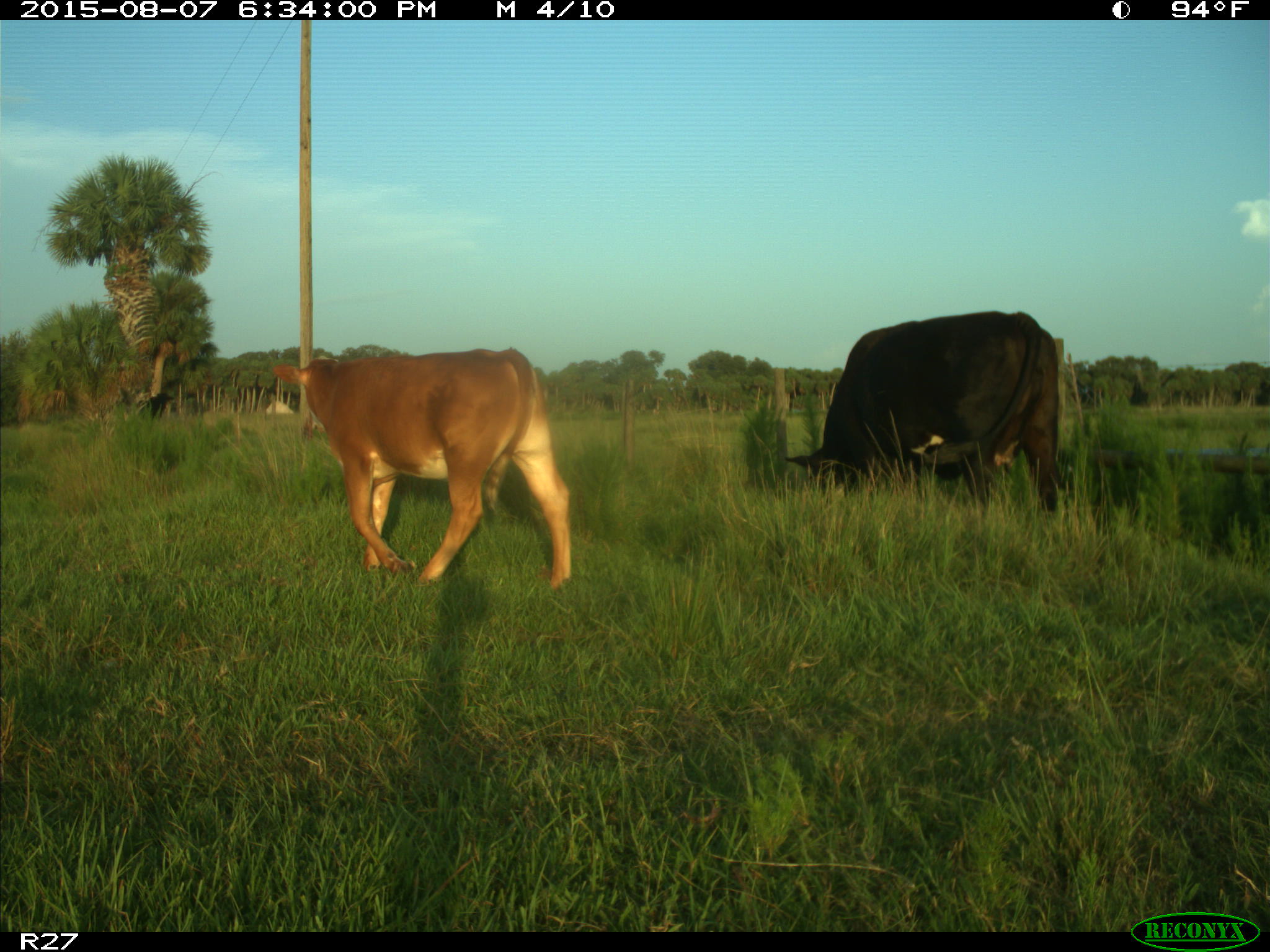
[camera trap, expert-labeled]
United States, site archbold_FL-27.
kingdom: Animalia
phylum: Chordata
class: Mammalia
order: Artiodactyla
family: Bovidae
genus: Bos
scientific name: Bos taurus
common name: domestic cow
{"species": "Bos taurus (domestic cow)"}